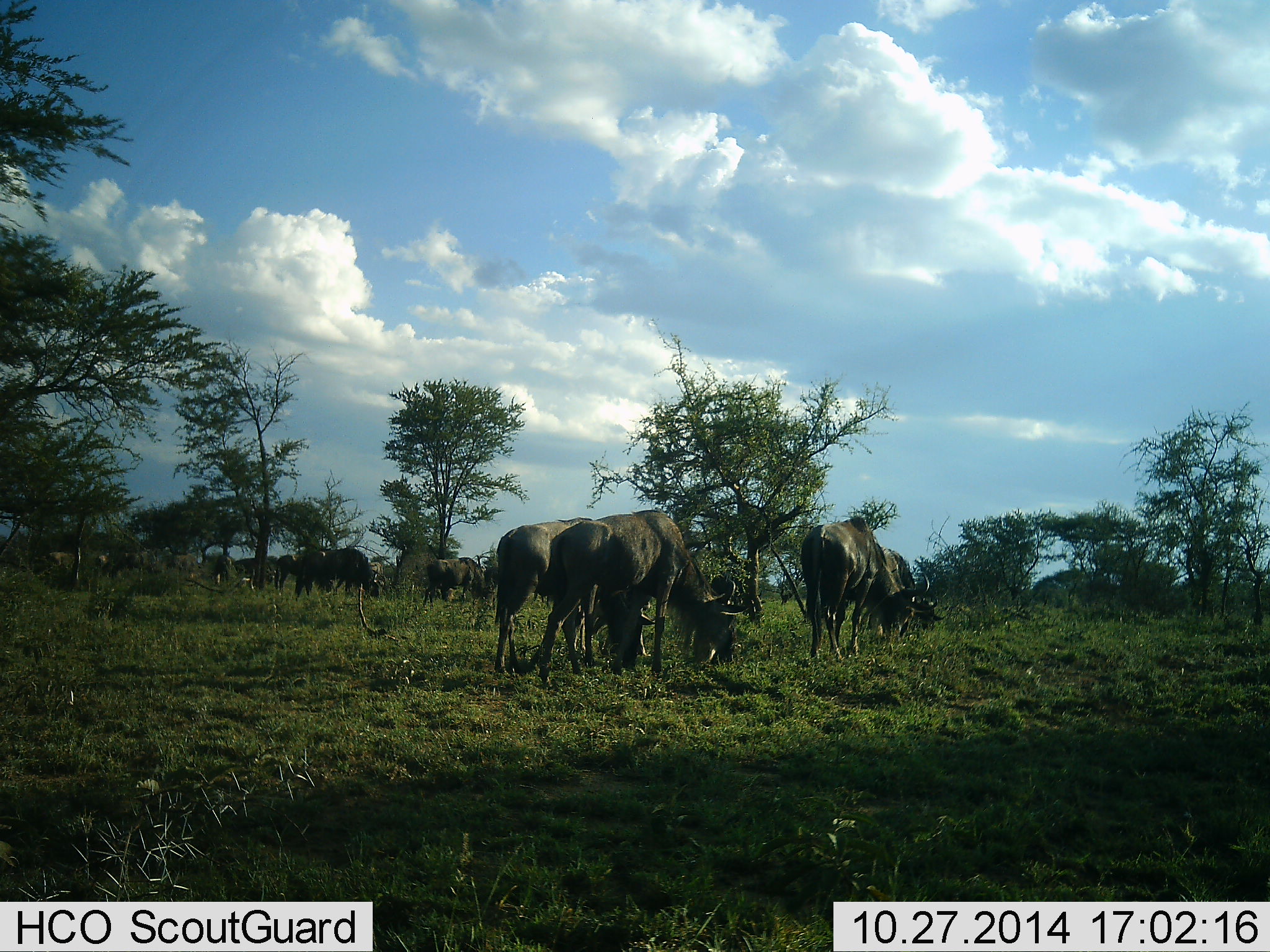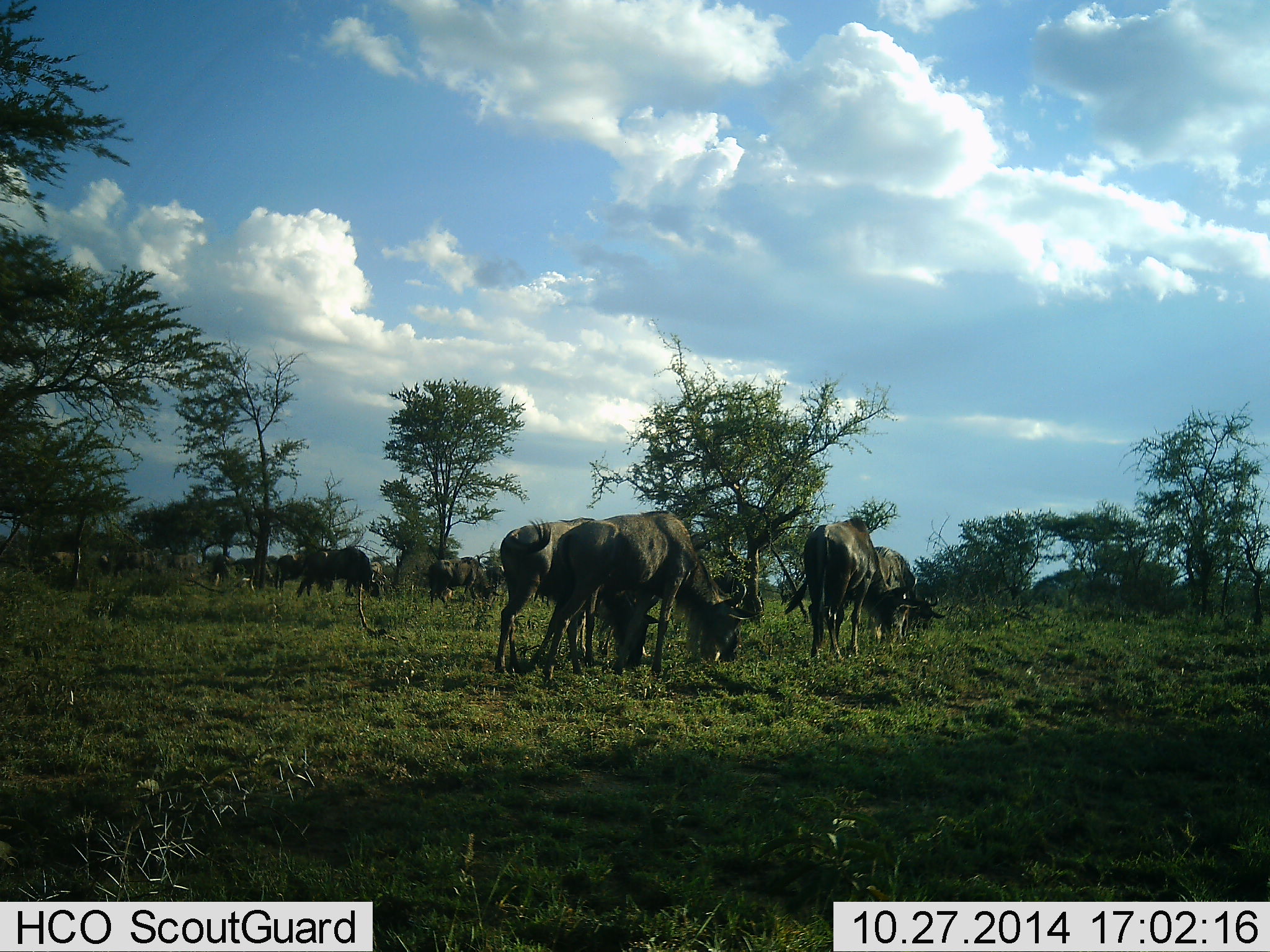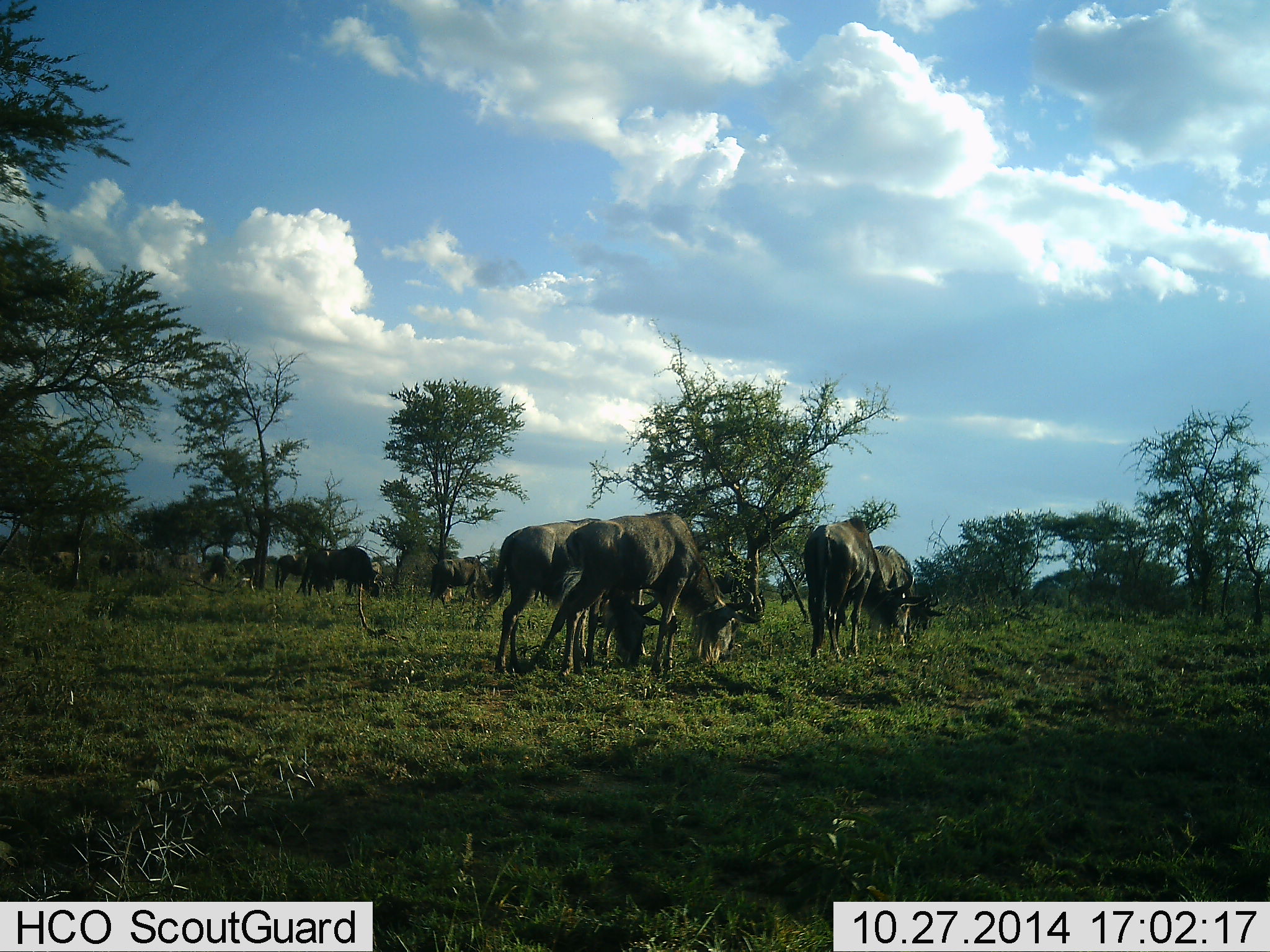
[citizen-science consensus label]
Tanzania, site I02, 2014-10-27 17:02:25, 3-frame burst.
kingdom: Animalia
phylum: Chordata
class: Mammalia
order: Artiodactyla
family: Bovidae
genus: Connochaetes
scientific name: Connochaetes taurinus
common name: blue wildebeest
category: wildebeest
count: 11-50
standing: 10%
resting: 0%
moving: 10%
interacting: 0%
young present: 0%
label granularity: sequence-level